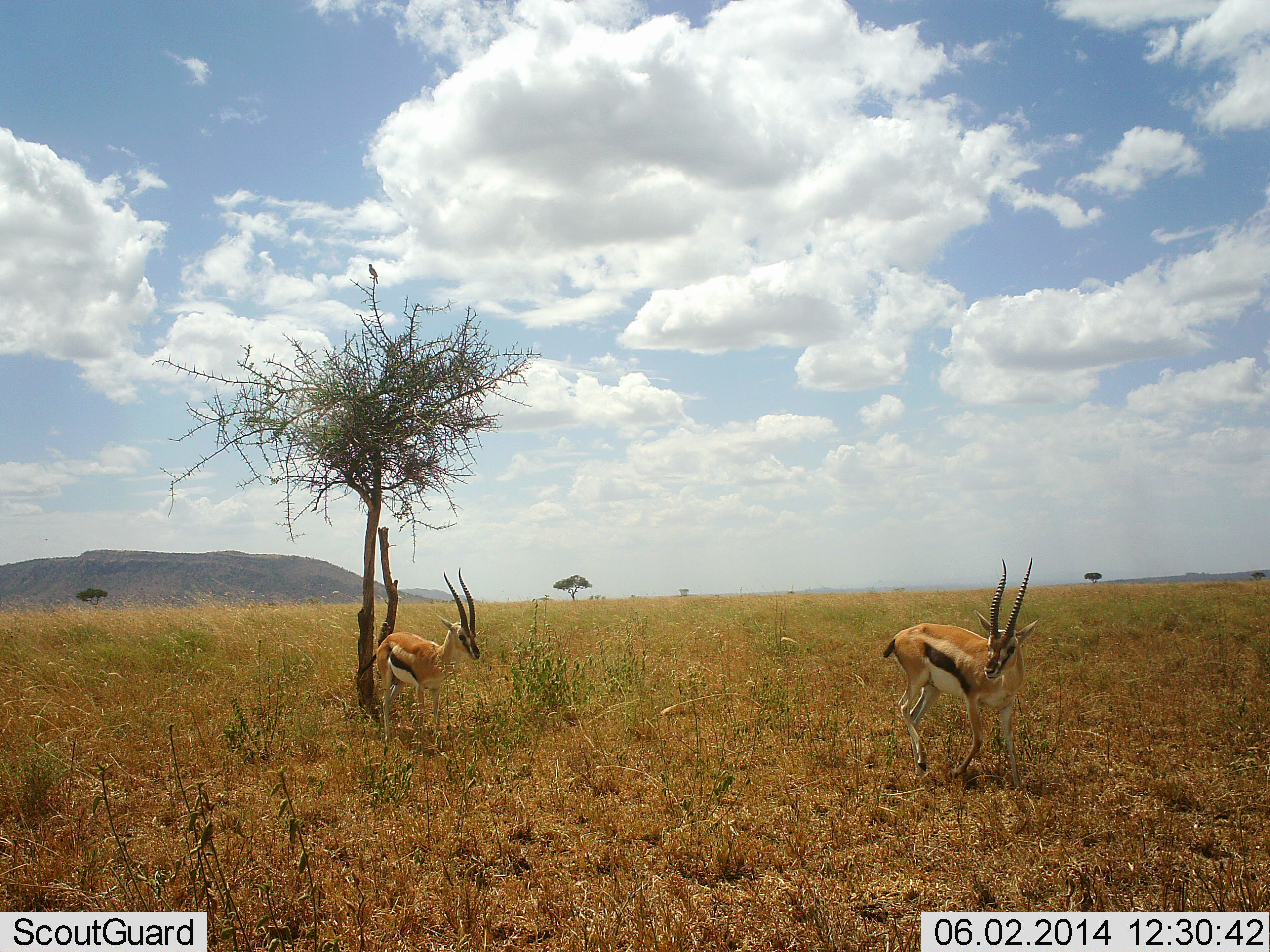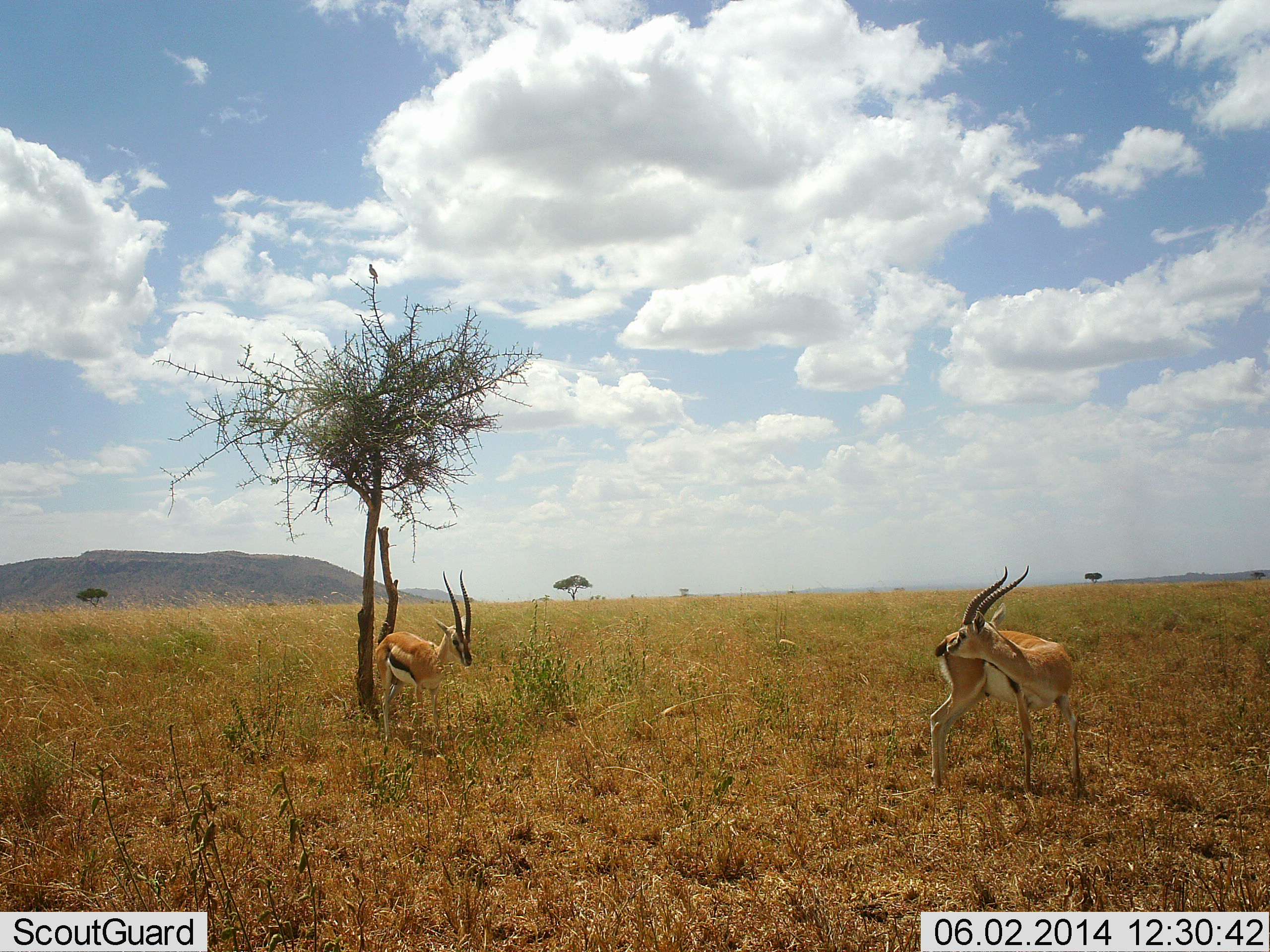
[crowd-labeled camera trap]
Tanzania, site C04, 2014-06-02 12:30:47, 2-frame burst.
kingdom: Animalia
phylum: Chordata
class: Mammalia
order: Artiodactyla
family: Bovidae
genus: Eudorcas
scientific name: Eudorcas thomsonii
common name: thomson's gazelle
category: gazellethomsons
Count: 2.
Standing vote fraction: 82%.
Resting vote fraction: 0%.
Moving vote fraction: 55%.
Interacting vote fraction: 9%.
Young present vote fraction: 0%.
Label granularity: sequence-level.